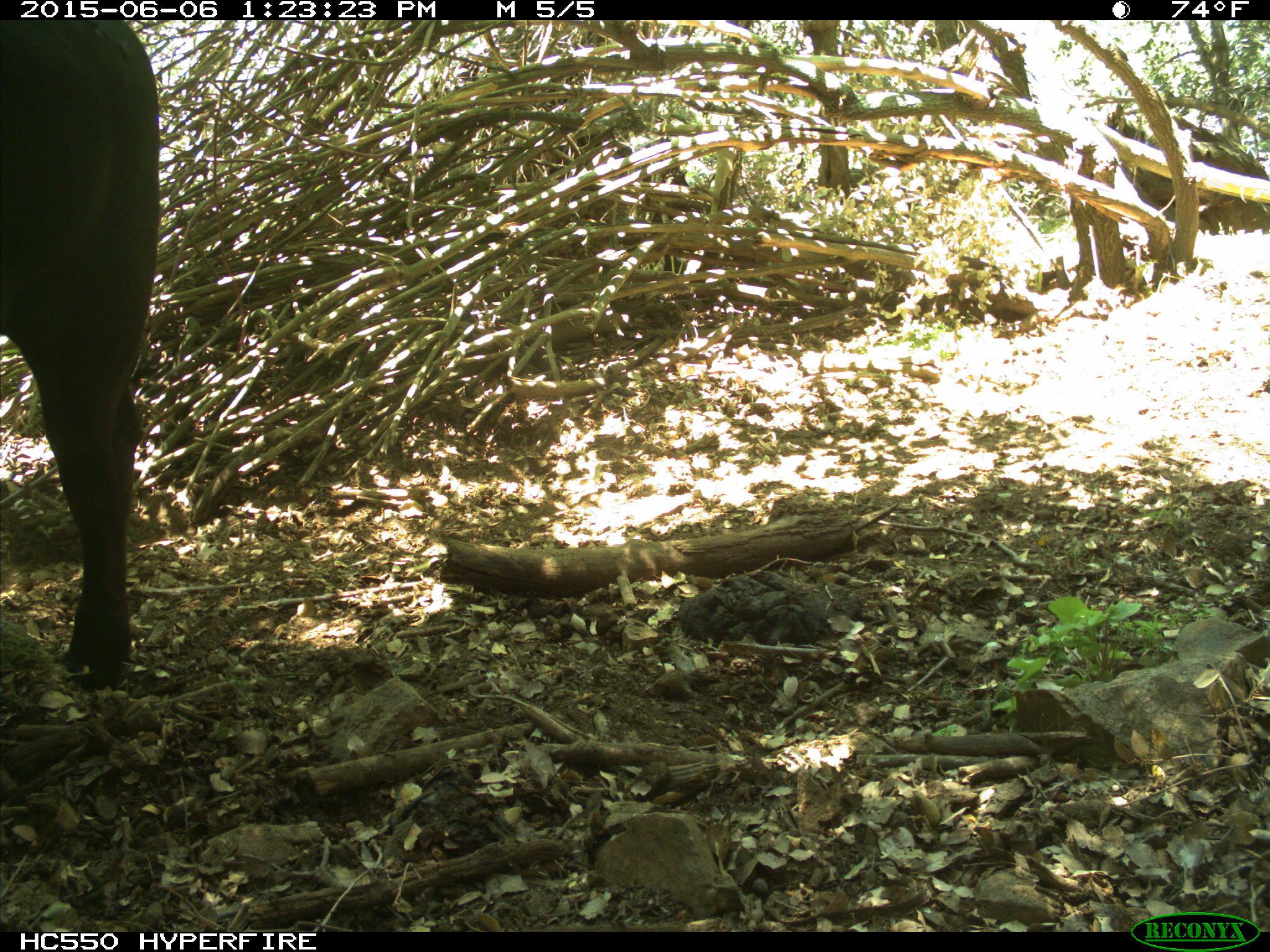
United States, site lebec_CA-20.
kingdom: Animalia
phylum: Chordata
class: Mammalia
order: Artiodactyla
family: Bovidae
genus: Bos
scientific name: Bos taurus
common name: domestic cow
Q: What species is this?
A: Bos taurus (domestic cow).